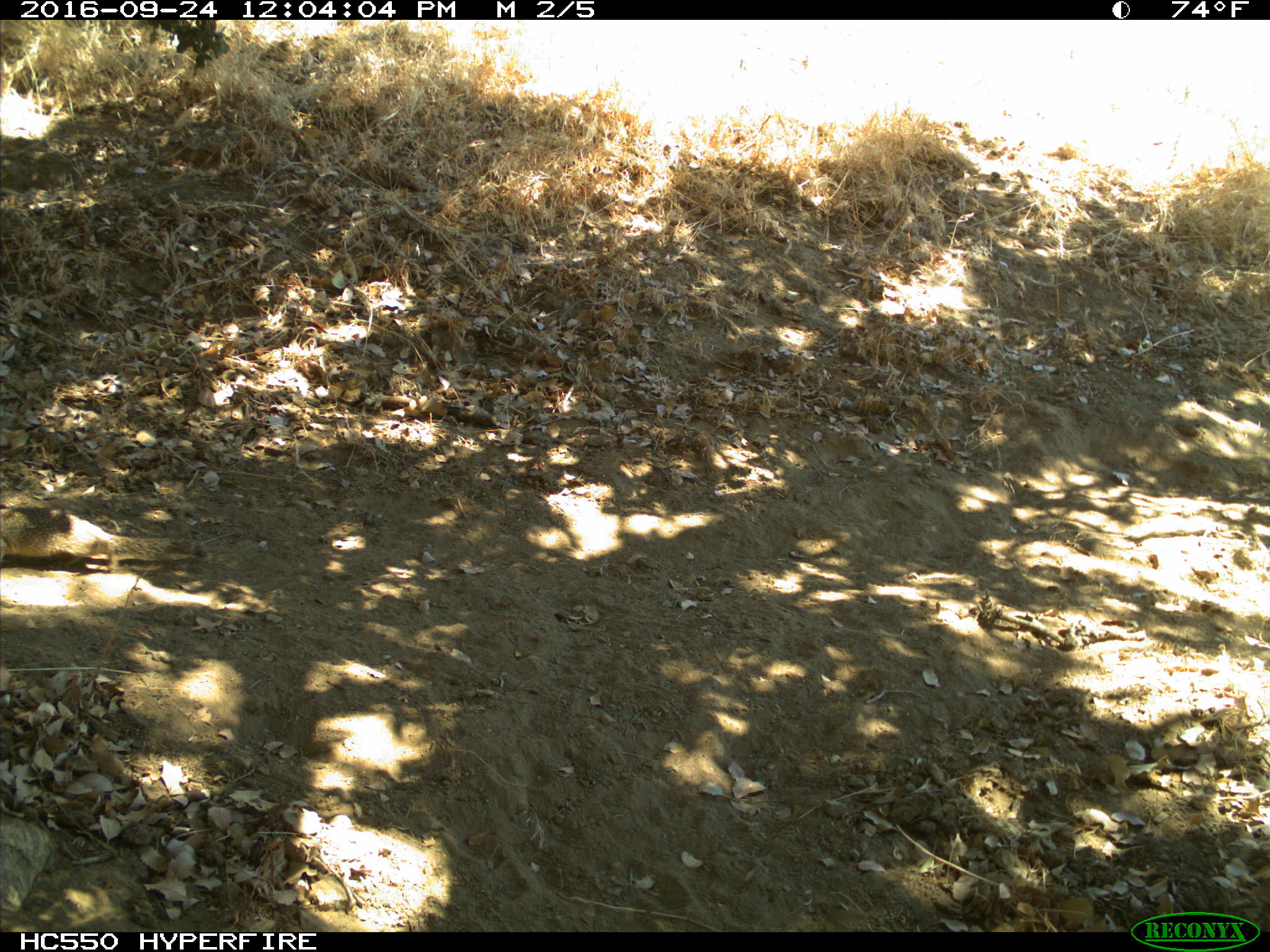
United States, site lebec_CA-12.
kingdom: Animalia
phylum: Chordata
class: Mammalia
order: Rodentia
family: Sciuridae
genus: Otospermophilus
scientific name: Otospermophilus beecheyi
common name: california ground squirrel